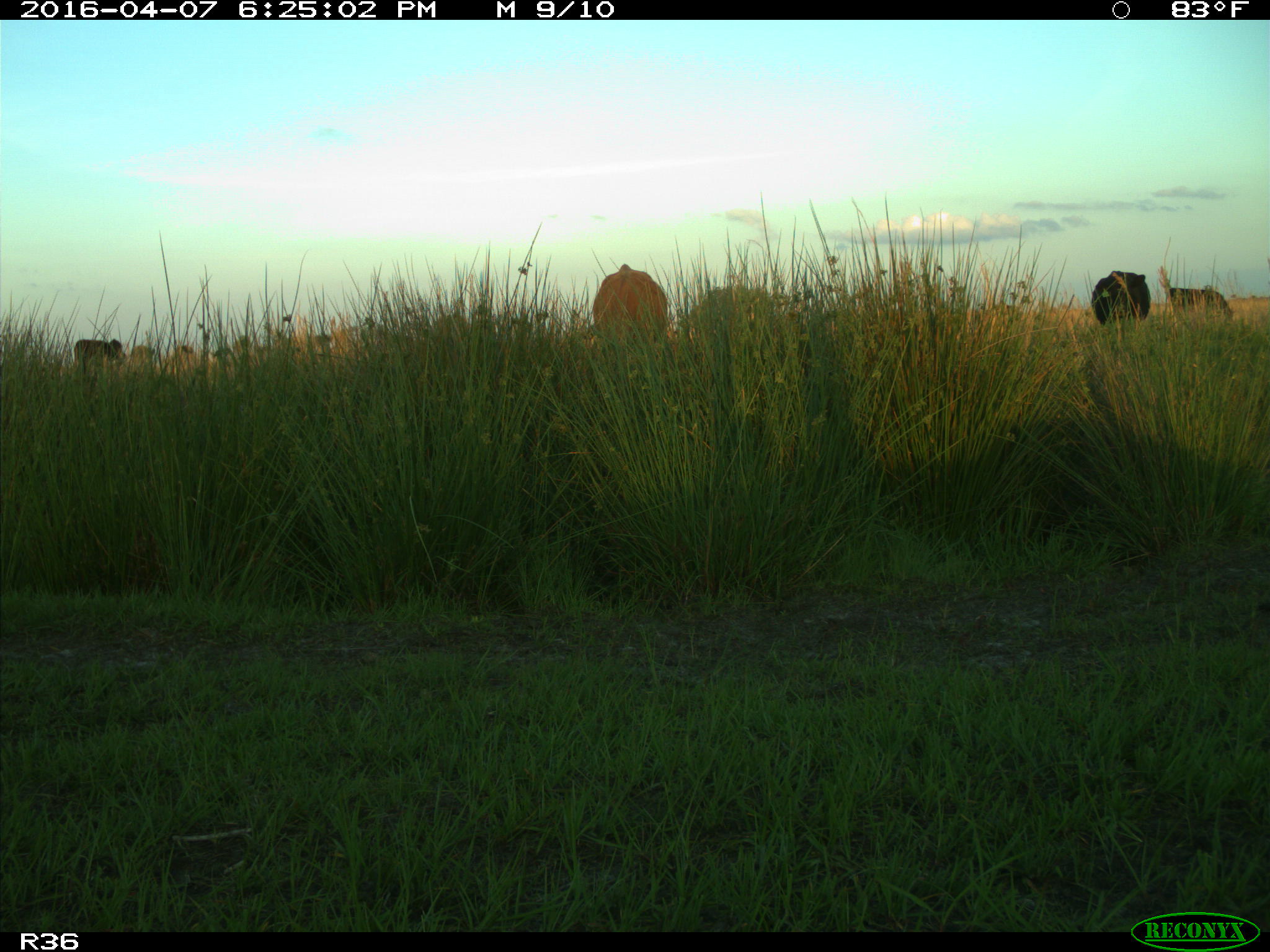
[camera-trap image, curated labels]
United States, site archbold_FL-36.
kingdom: Animalia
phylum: Chordata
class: Mammalia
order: Artiodactyla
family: Bovidae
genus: Bos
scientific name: Bos taurus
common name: domestic cow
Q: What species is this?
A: Bos taurus (domestic cow).